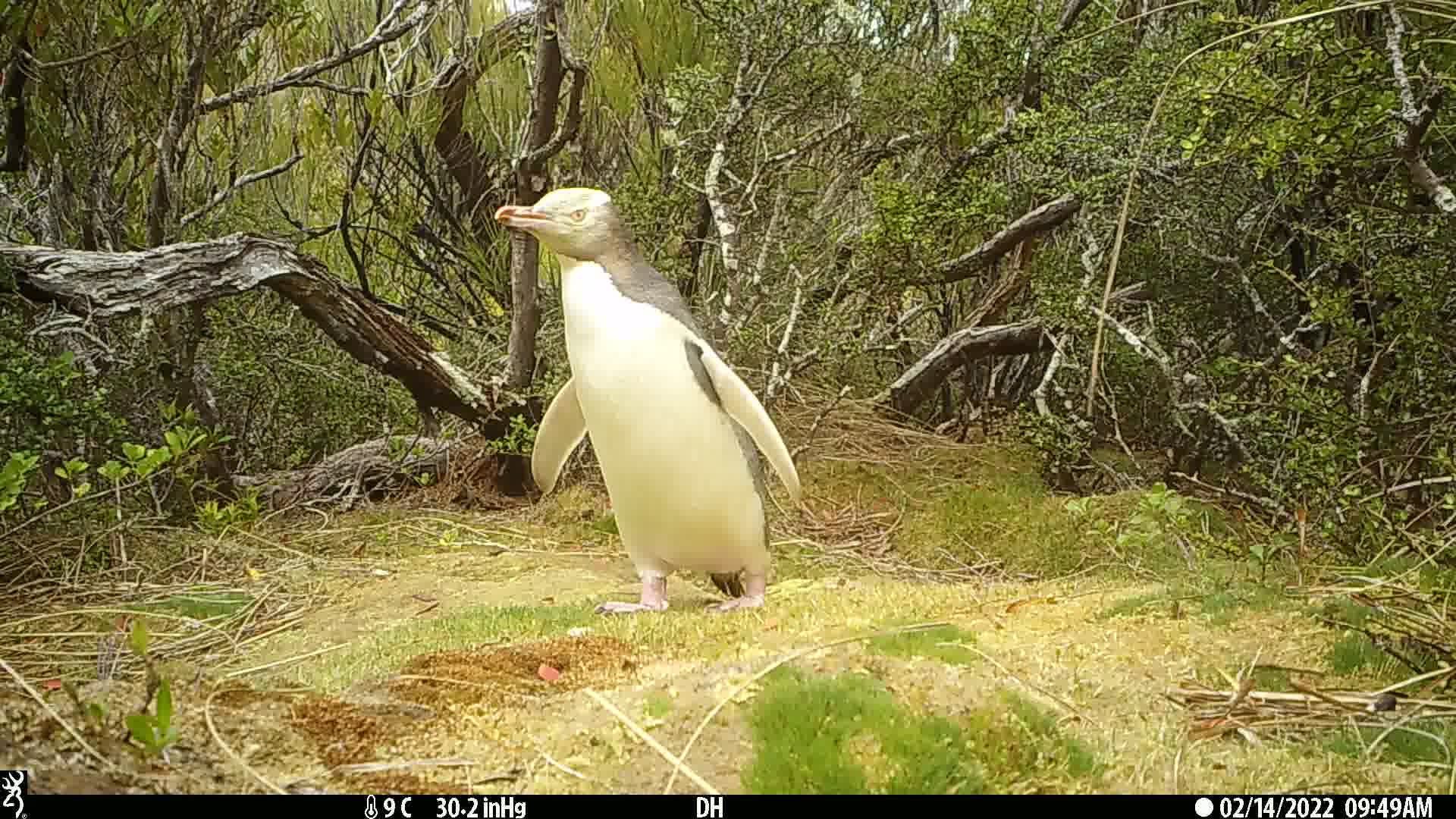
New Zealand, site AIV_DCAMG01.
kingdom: Animalia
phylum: Chordata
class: Aves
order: Sphenisciformes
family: Spheniscidae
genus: Megadyptes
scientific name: Megadyptes antipodes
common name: yellow-eyed penguin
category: yellow eyed penguin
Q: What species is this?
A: Yellow eyed penguin (yellow-eyed penguin) (Megadyptes antipodes).